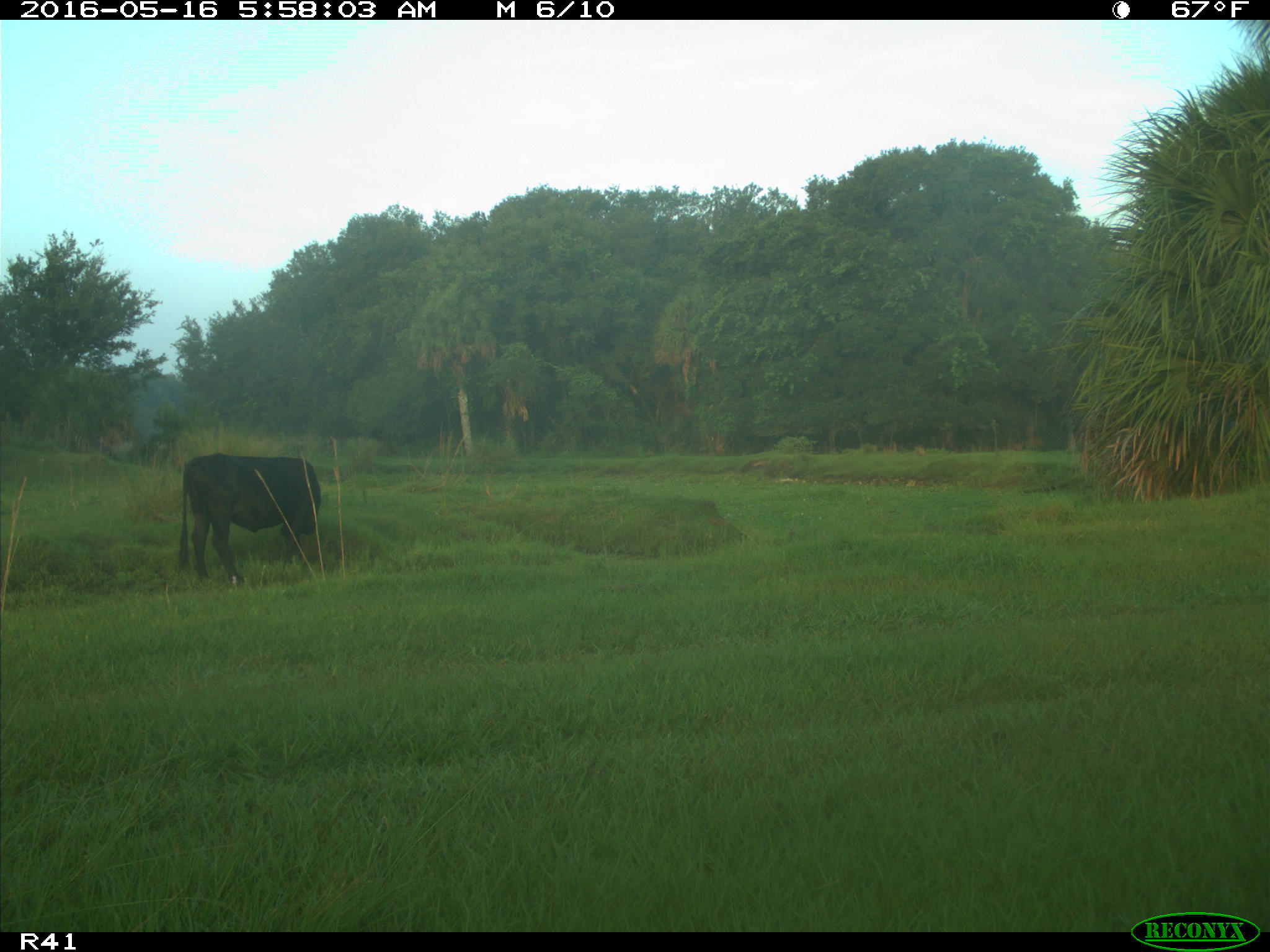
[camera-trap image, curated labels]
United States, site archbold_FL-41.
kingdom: Animalia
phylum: Chordata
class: Mammalia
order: Artiodactyla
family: Bovidae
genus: Bos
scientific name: Bos taurus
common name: domestic cow